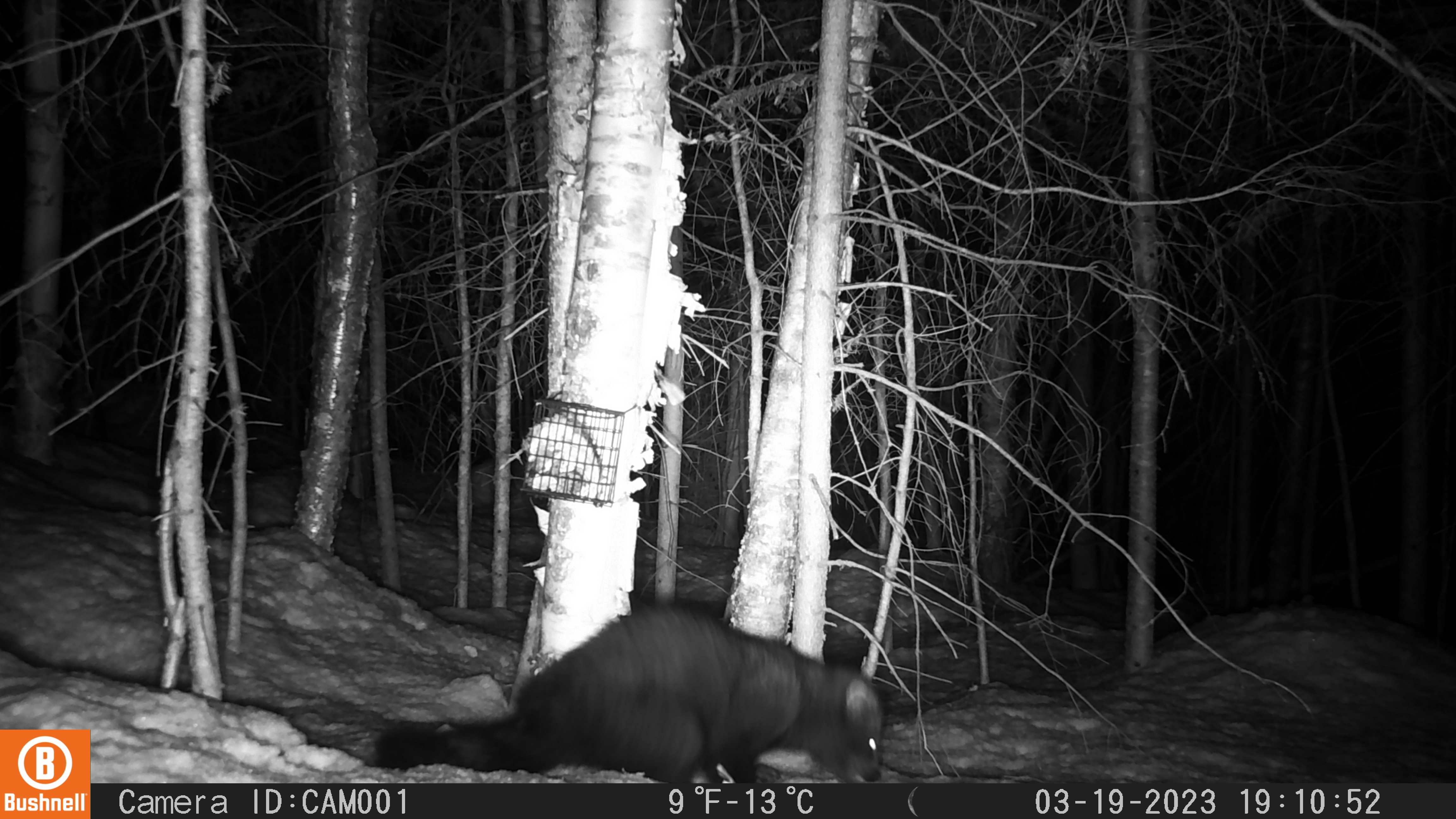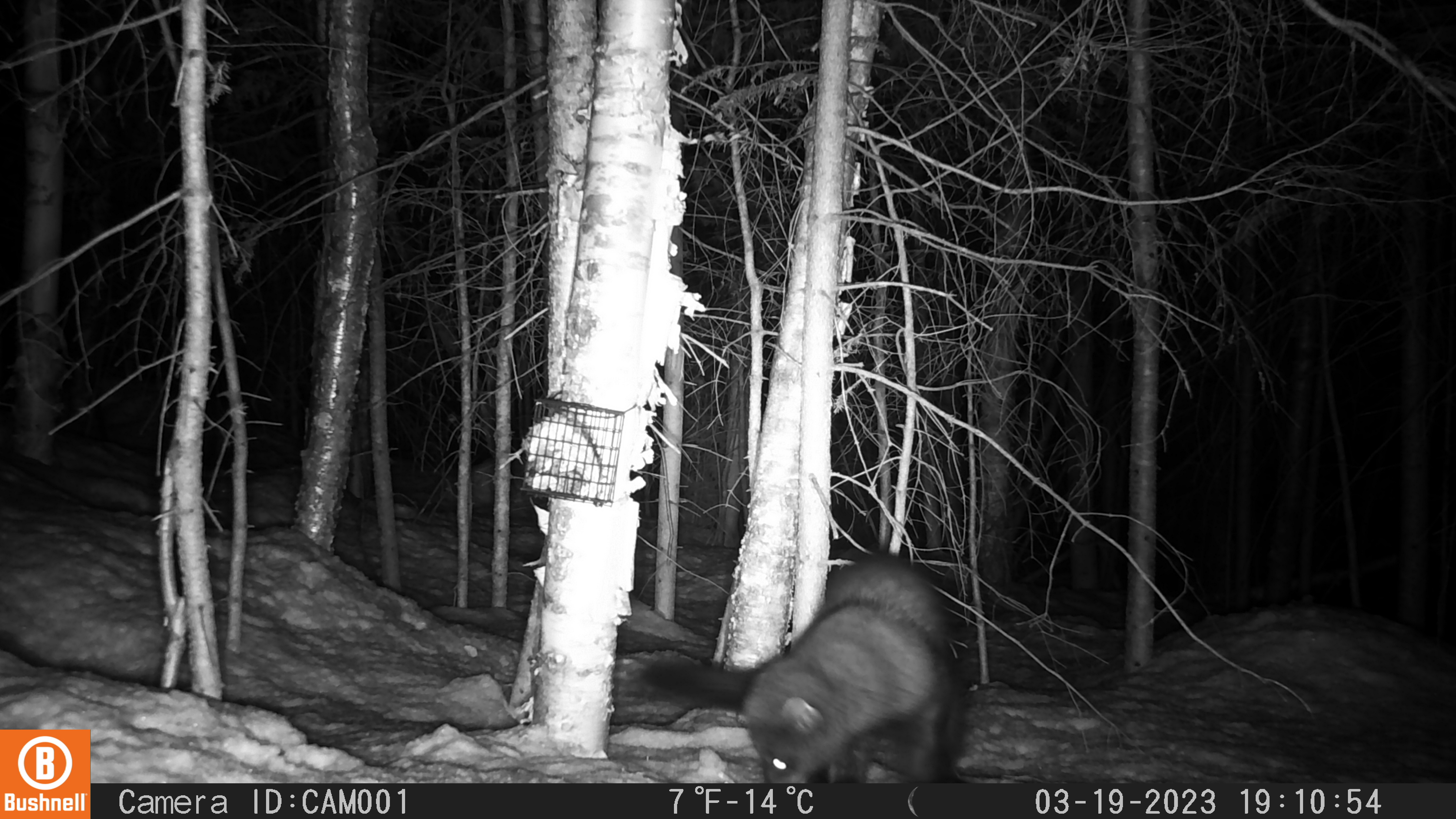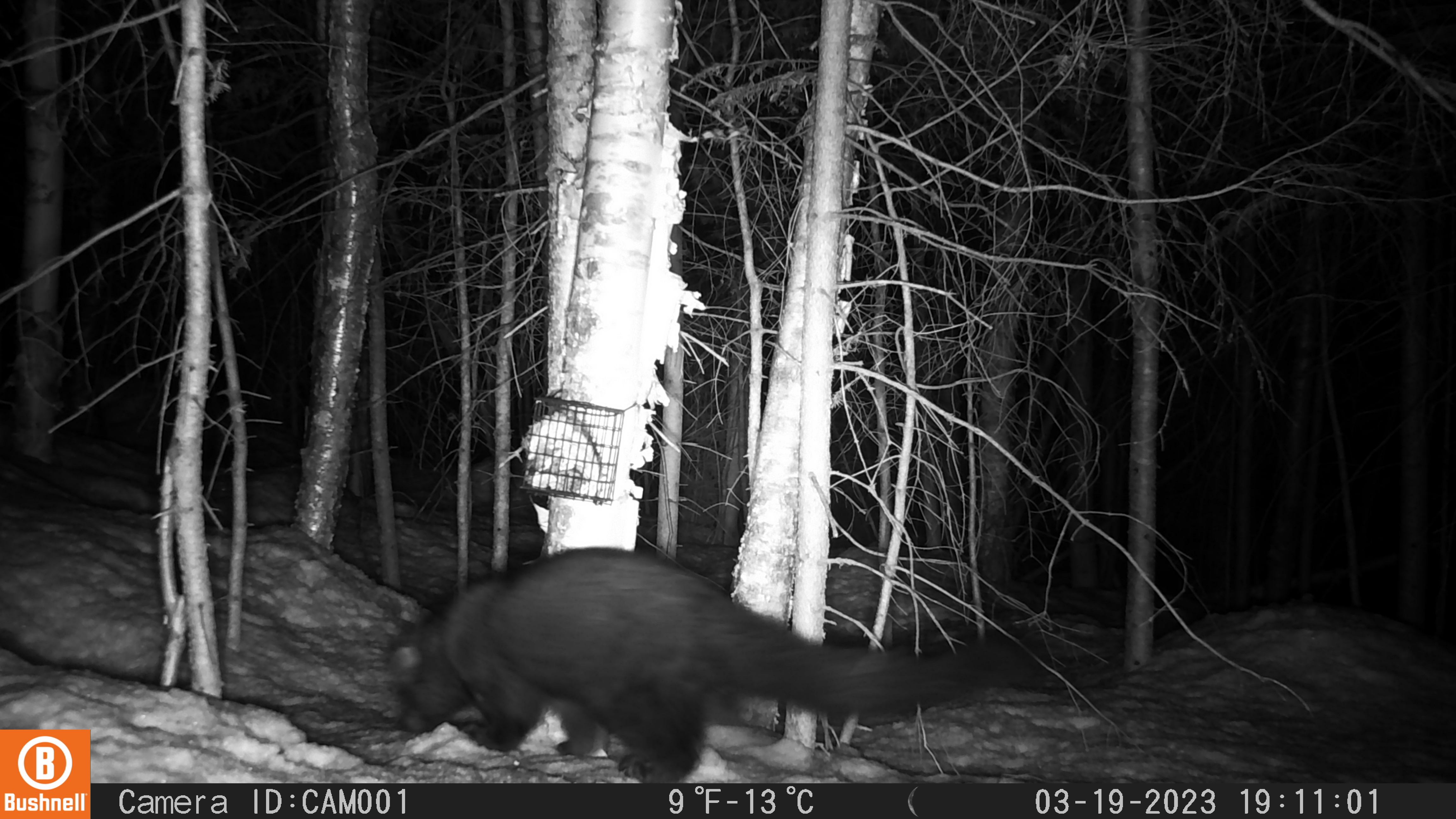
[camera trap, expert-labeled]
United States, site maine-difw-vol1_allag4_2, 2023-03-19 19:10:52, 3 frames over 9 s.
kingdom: Animalia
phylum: Chordata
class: Mammalia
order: Carnivora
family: Mustelidae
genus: Pekania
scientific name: Pekania pennanti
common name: fisher